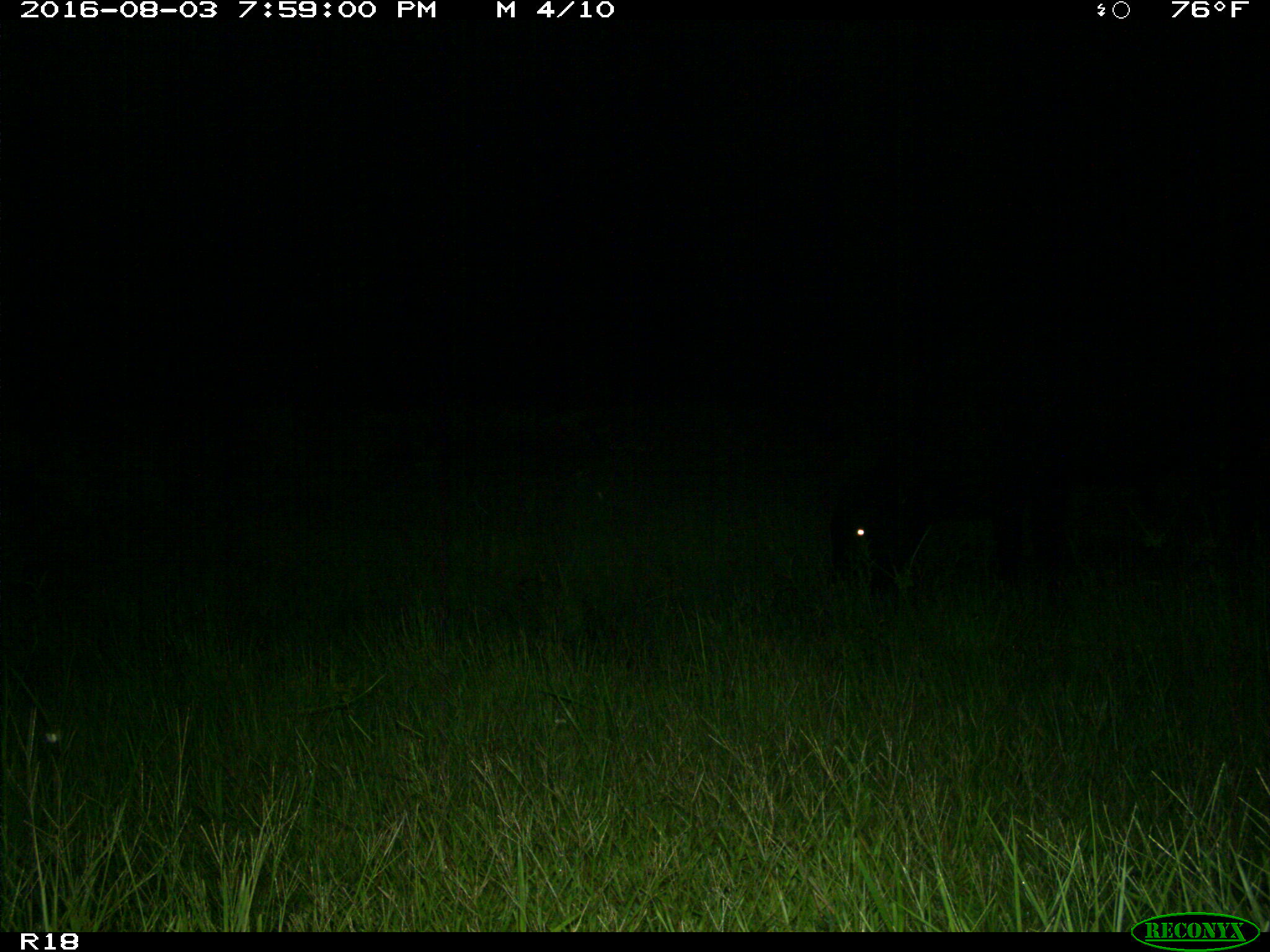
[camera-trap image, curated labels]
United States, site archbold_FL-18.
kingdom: Animalia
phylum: Chordata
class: Mammalia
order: Artiodactyla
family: Bovidae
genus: Bos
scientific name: Bos taurus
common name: domestic cow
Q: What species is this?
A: Bos taurus (domestic cow).